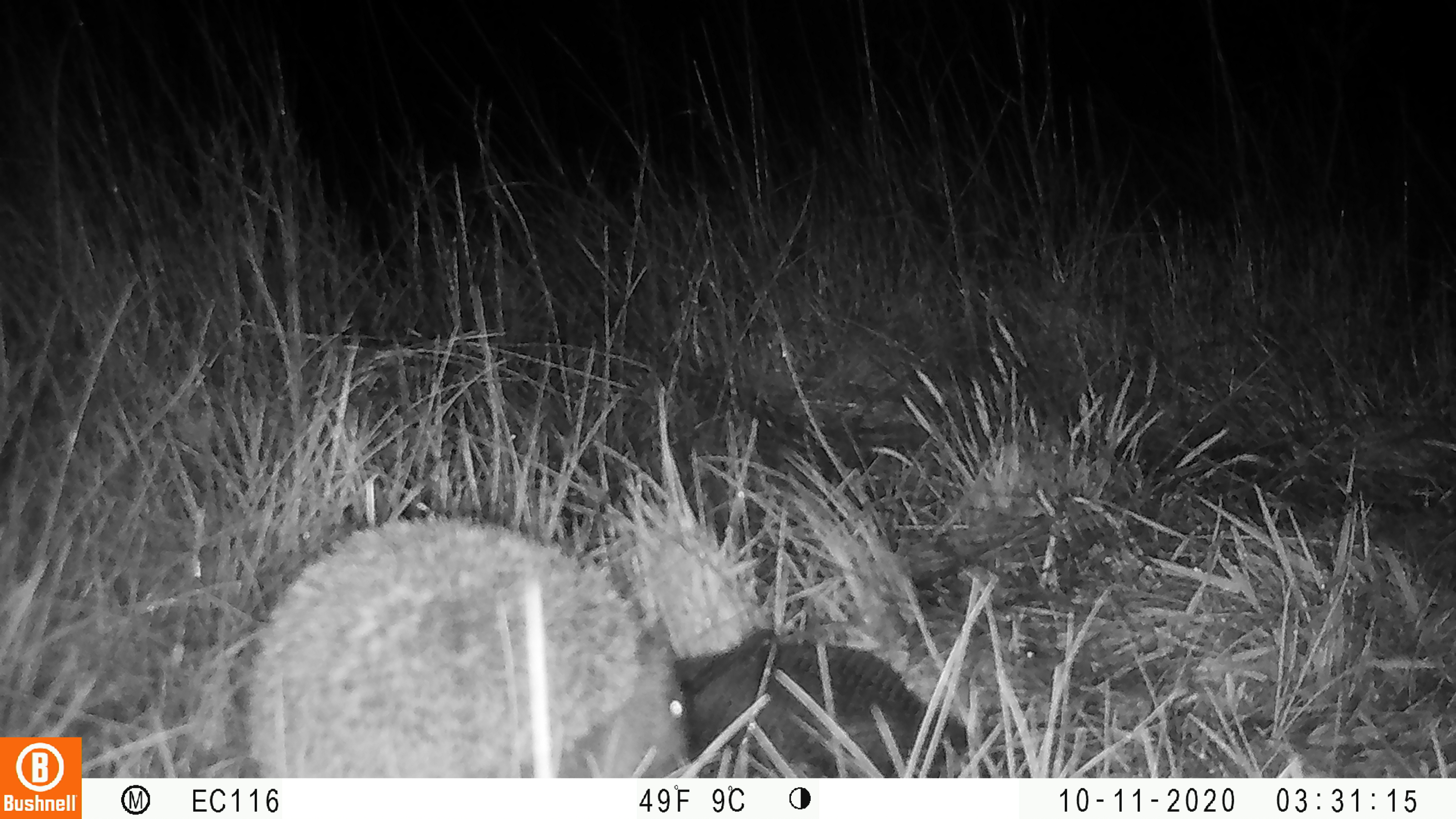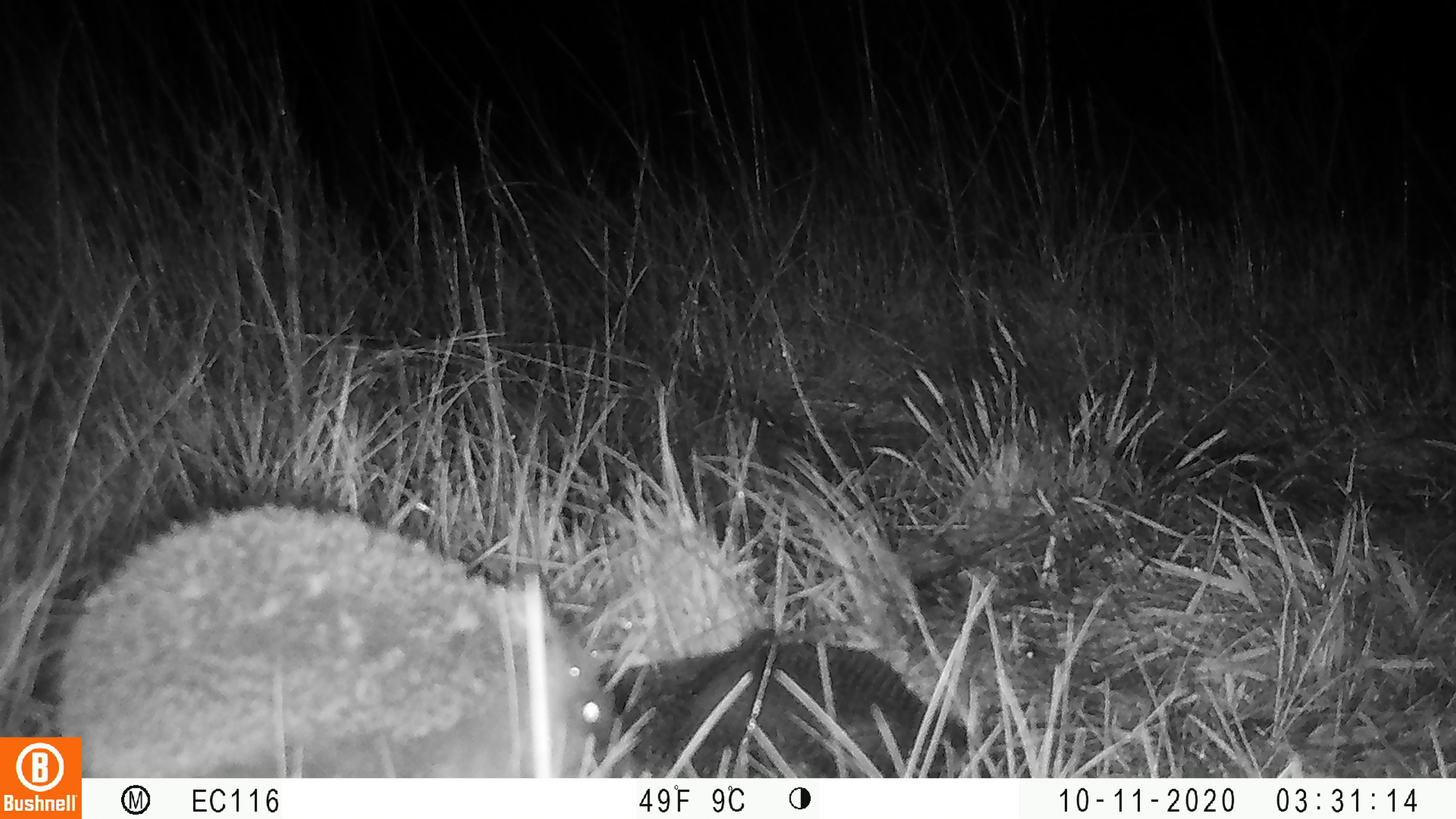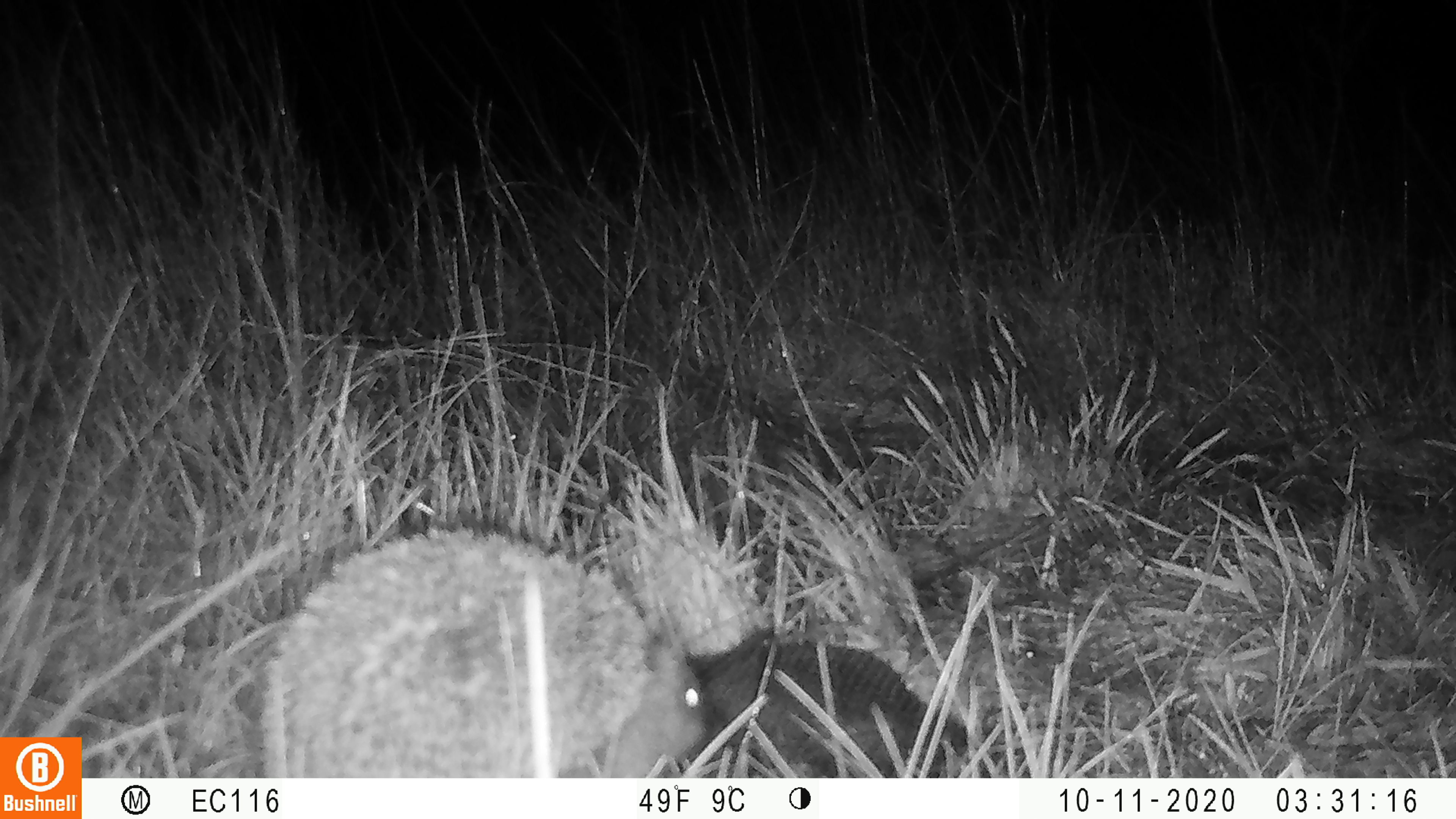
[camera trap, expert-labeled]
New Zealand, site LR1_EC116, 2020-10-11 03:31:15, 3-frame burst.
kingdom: Animalia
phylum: Chordata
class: Mammalia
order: Eulipotyphla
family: Erinaceidae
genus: Erinaceus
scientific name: Erinaceus europaeus europaeus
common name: european hedgehog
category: hedgehog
Hedgehog (european hedgehog) (Erinaceus europaeus europaeus).